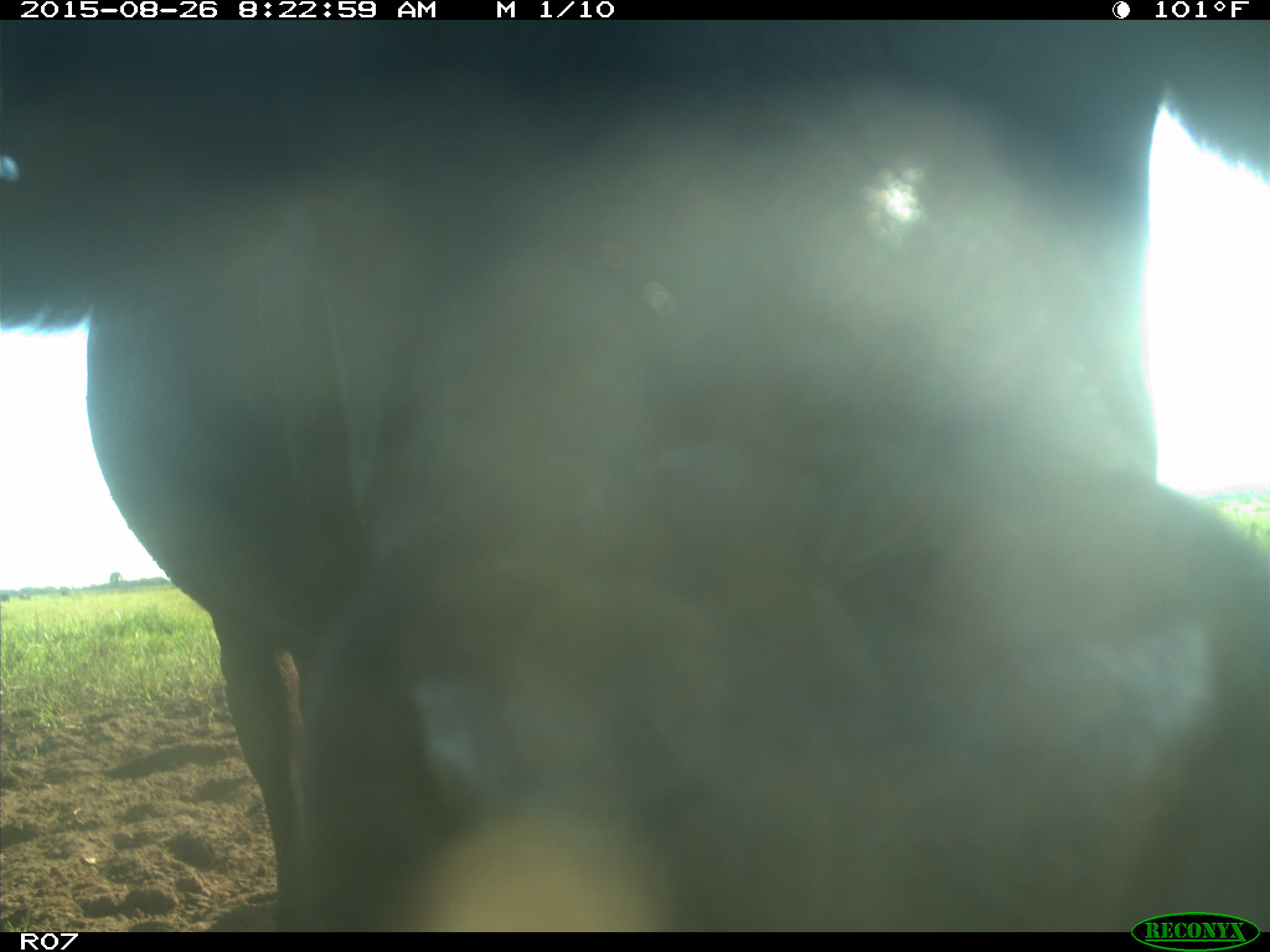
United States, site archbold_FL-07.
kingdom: Animalia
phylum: Chordata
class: Mammalia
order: Artiodactyla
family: Bovidae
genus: Bos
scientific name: Bos taurus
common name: domestic cow